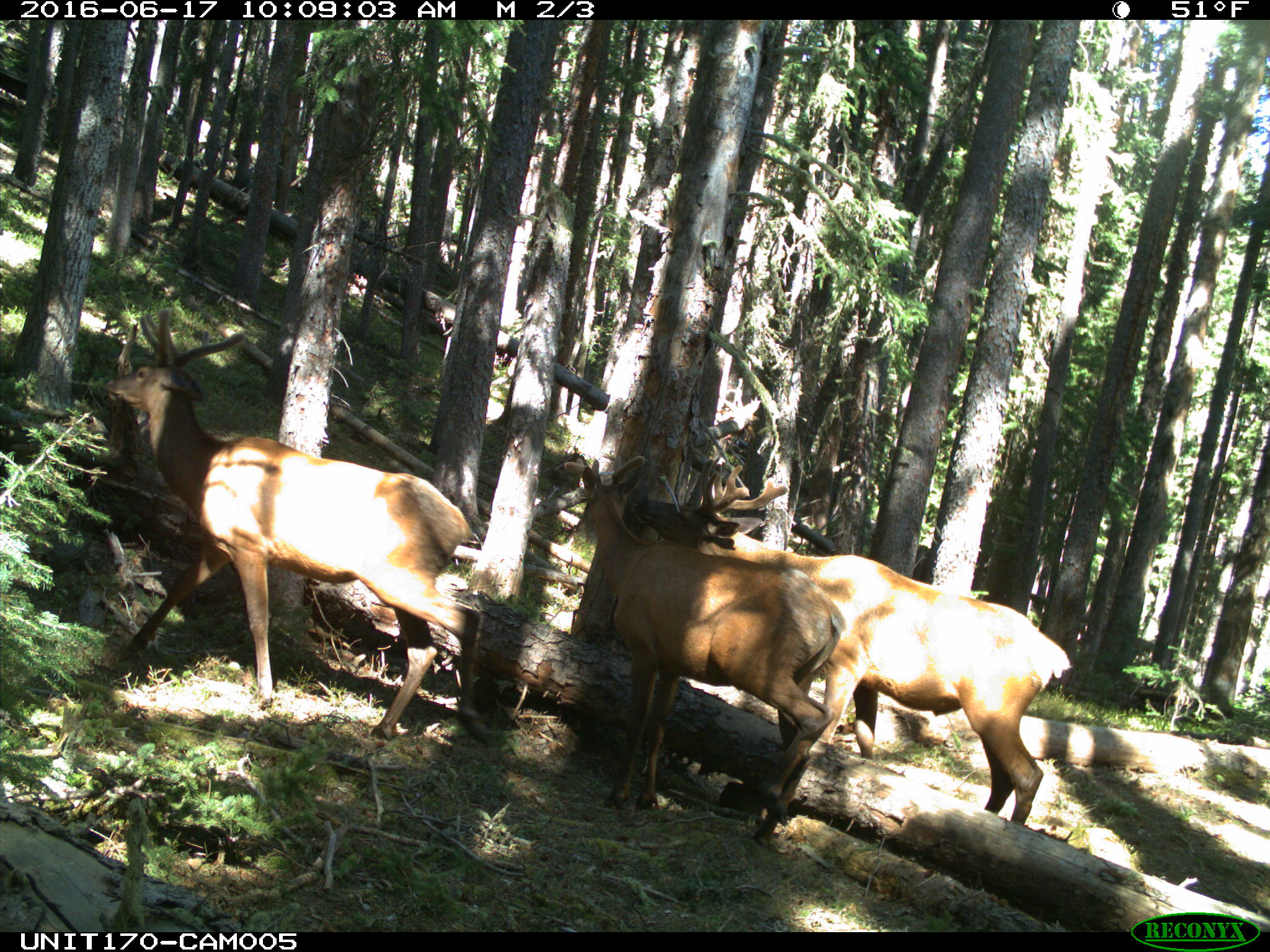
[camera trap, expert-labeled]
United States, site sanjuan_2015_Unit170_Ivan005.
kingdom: Animalia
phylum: Chordata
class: Mammalia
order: Artiodactyla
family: Cervidae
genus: Cervus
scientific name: Cervus elaphus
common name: red deer